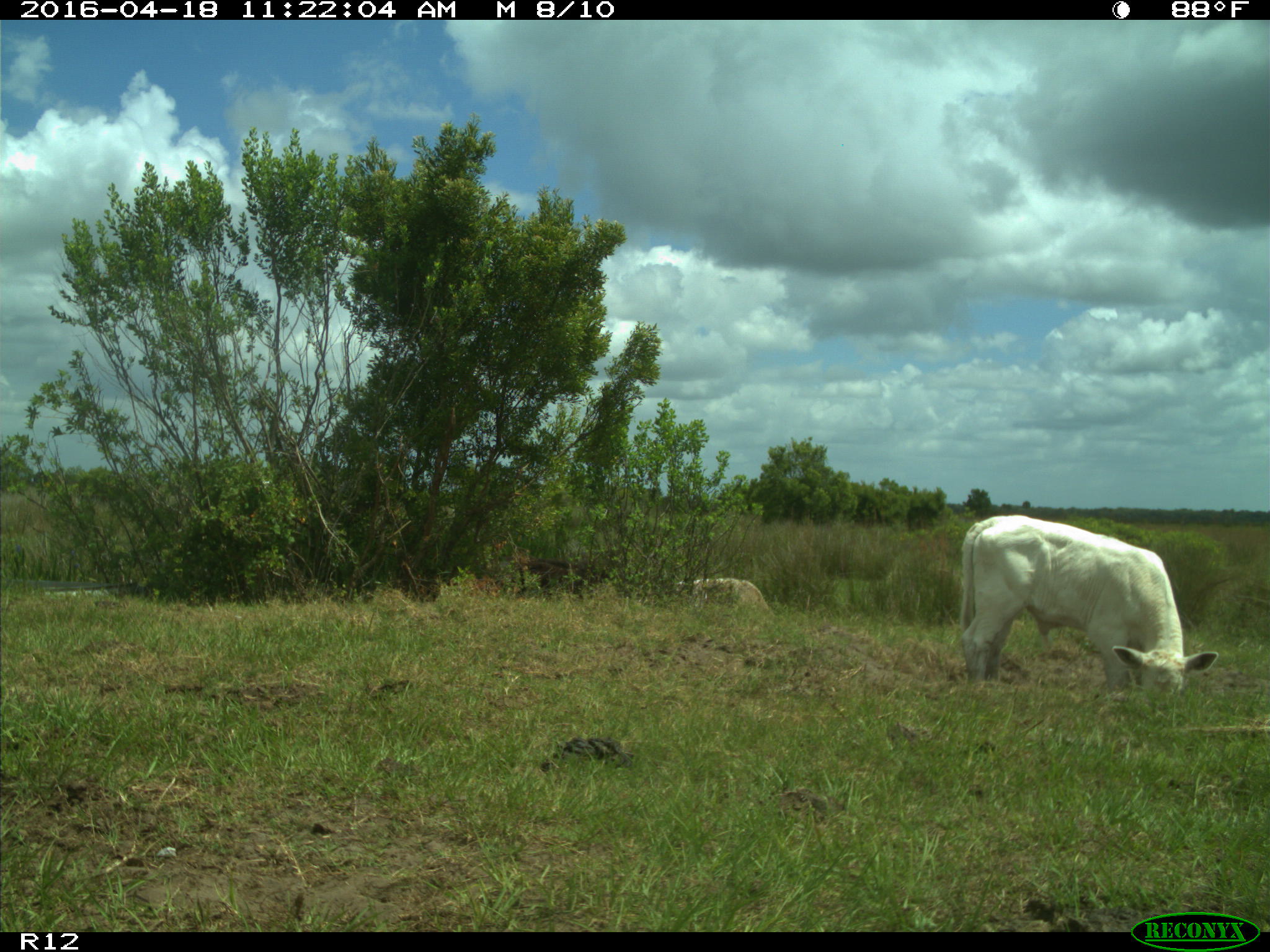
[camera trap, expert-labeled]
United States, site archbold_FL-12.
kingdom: Animalia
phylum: Chordata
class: Mammalia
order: Artiodactyla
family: Bovidae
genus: Bos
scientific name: Bos taurus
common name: domestic cow